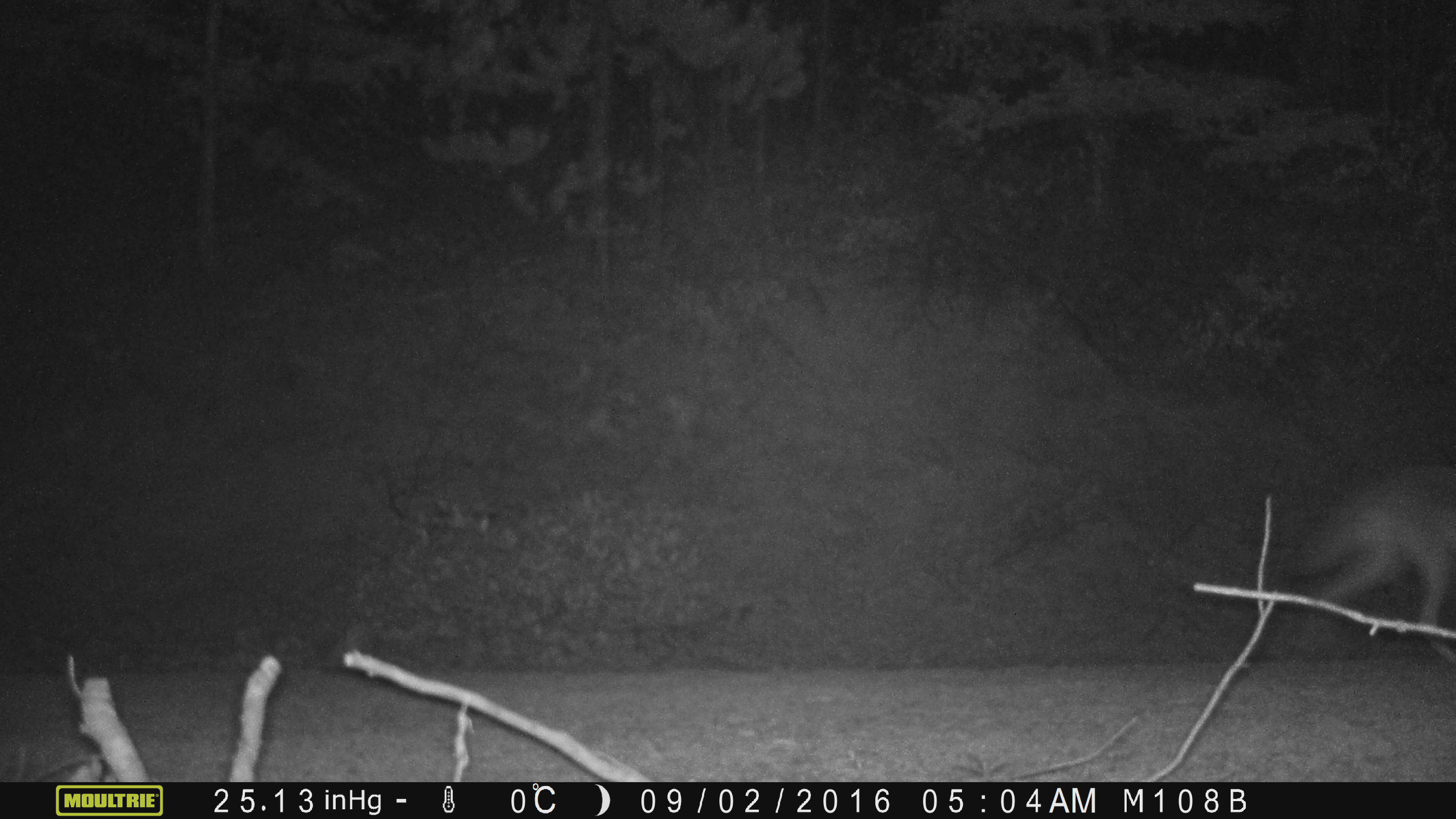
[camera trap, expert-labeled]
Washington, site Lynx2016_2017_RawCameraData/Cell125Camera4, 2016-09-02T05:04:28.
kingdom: Animalia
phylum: Chordata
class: Mammalia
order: Carnivora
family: Canidae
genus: Canis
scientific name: Canis latrans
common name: coyote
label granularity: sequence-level